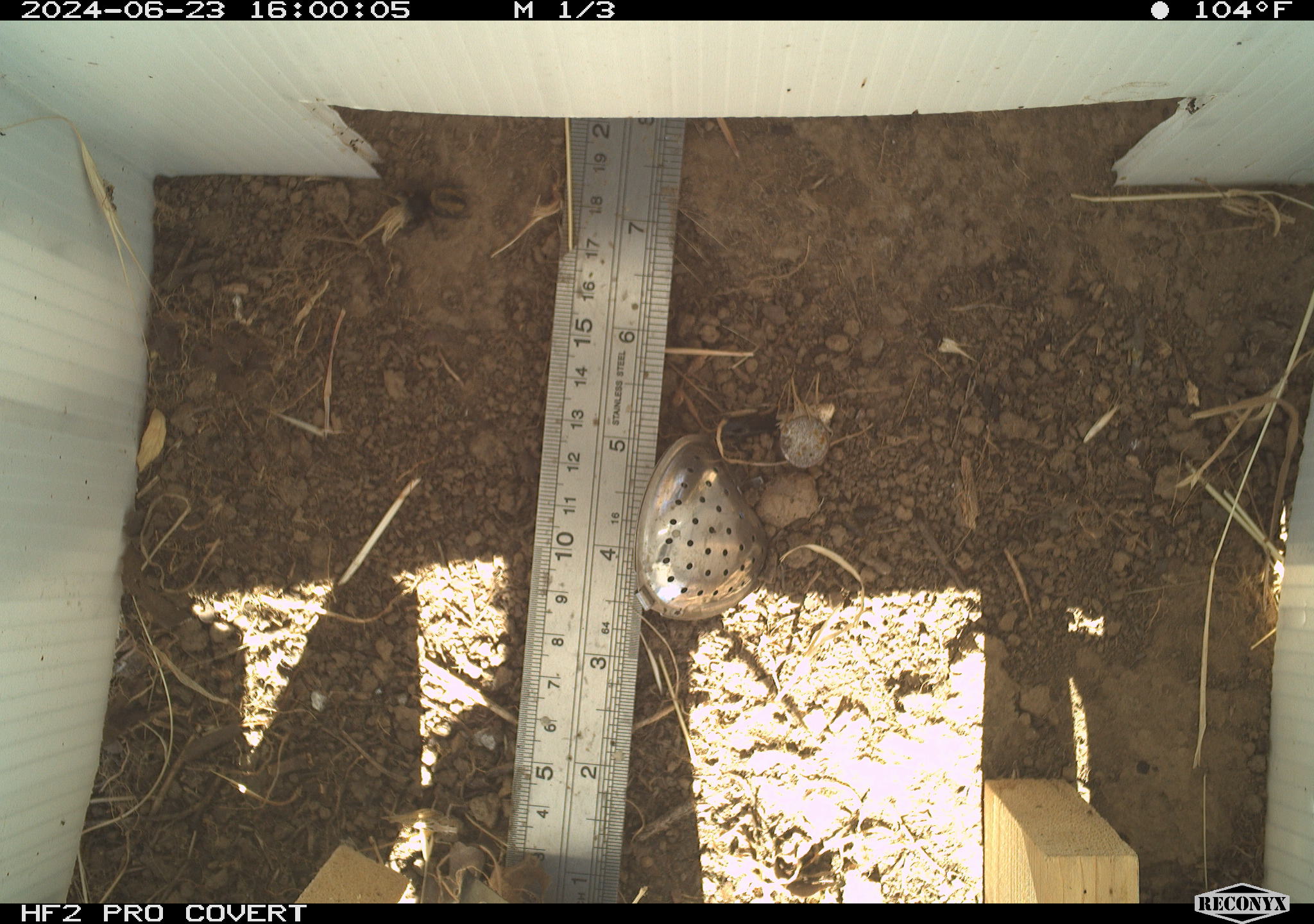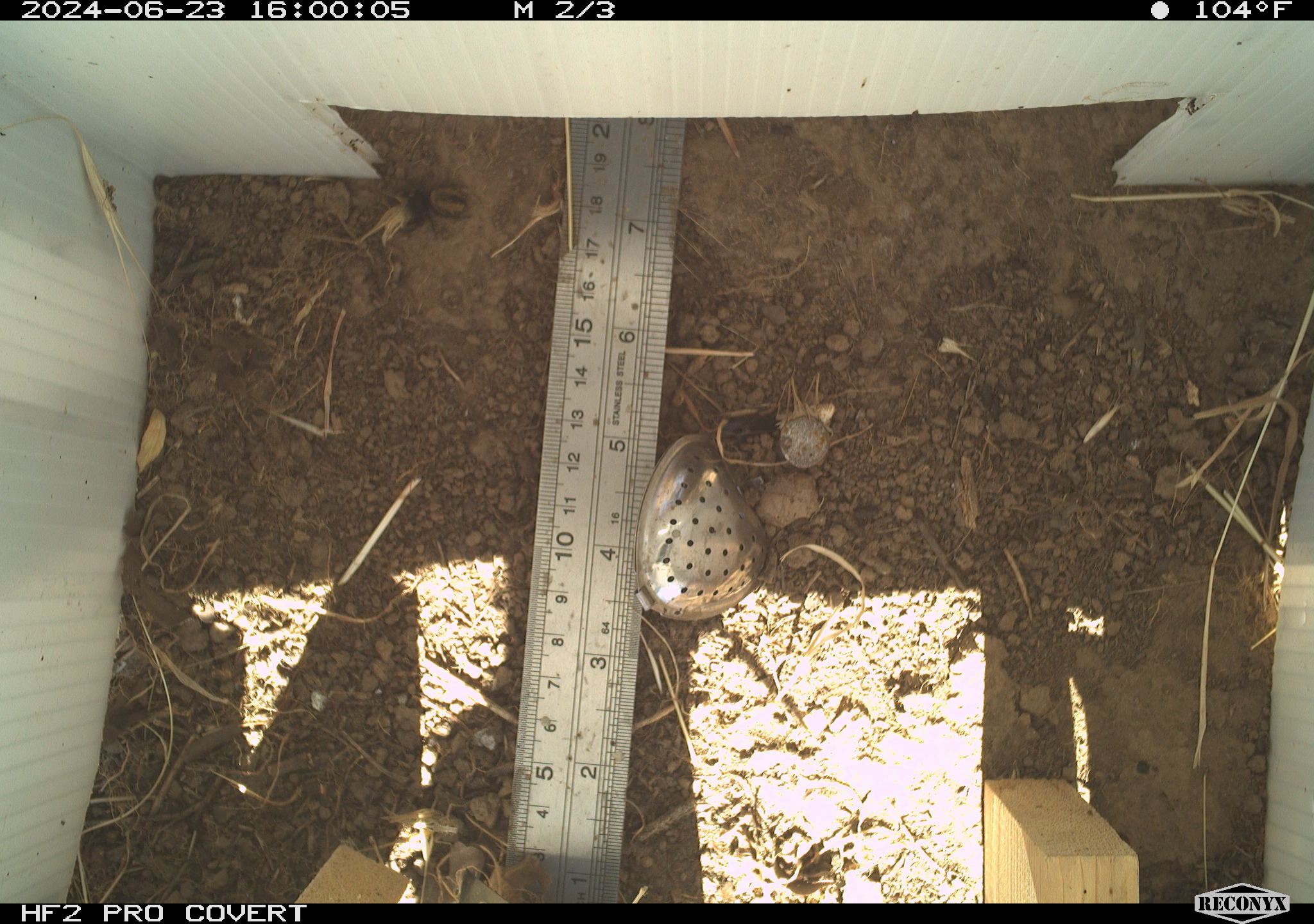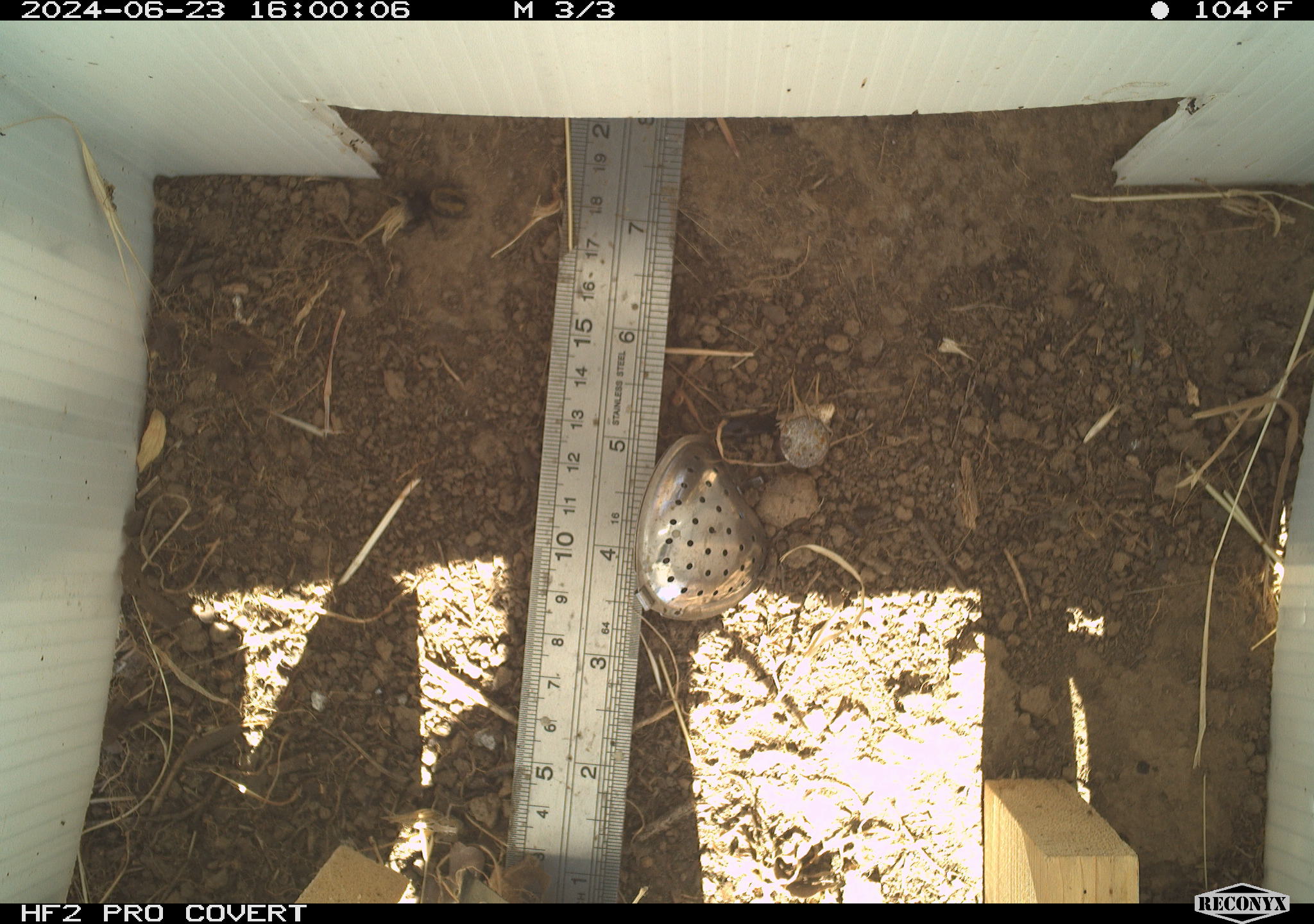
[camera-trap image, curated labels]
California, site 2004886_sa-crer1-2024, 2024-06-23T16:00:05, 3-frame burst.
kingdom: Animalia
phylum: Arthropoda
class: Arachnida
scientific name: Arachnida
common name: arachnids